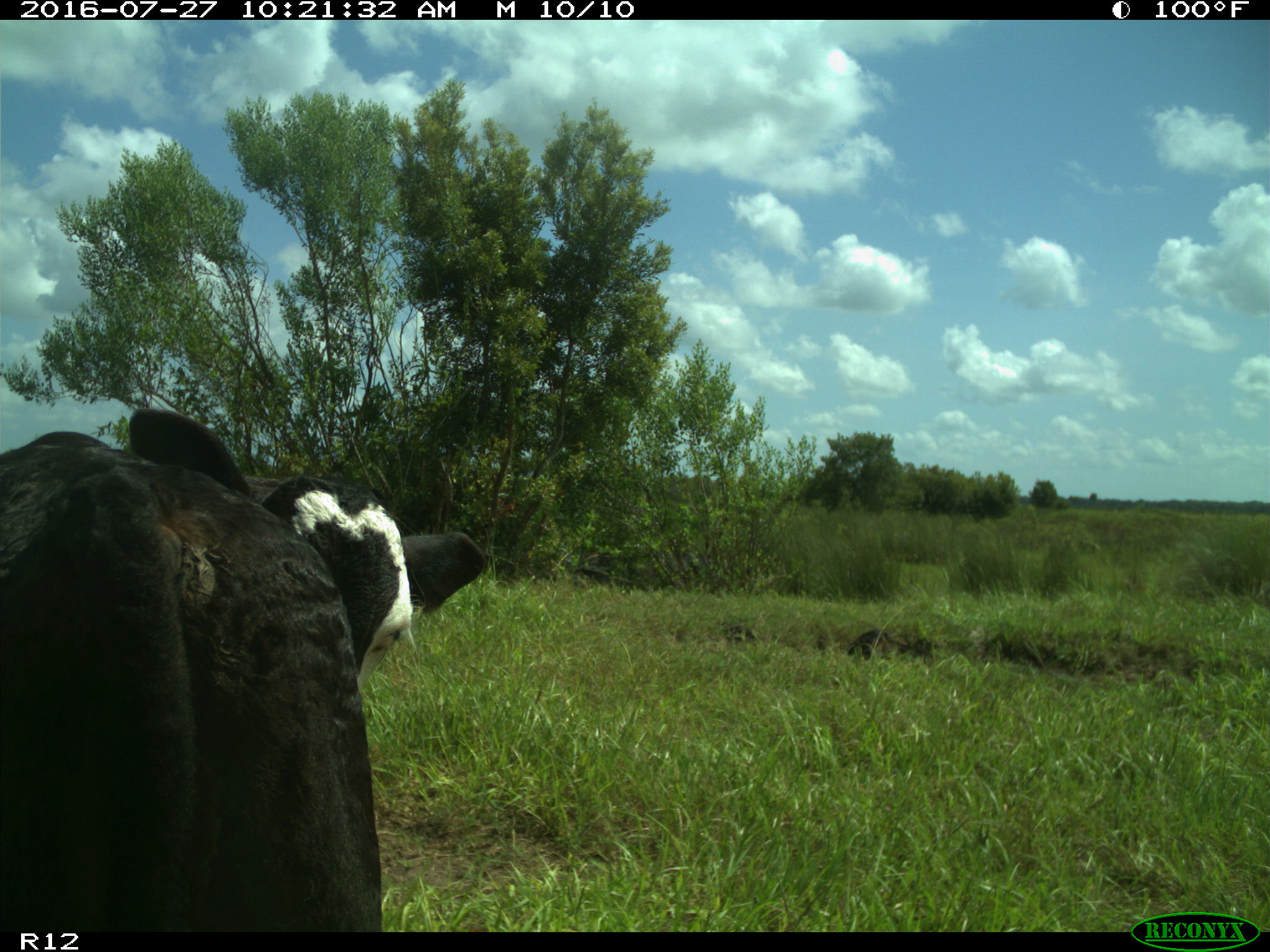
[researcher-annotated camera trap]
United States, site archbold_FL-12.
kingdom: Animalia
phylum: Chordata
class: Mammalia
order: Artiodactyla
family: Bovidae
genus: Bos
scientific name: Bos taurus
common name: domestic cow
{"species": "Bos taurus (domestic cow)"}